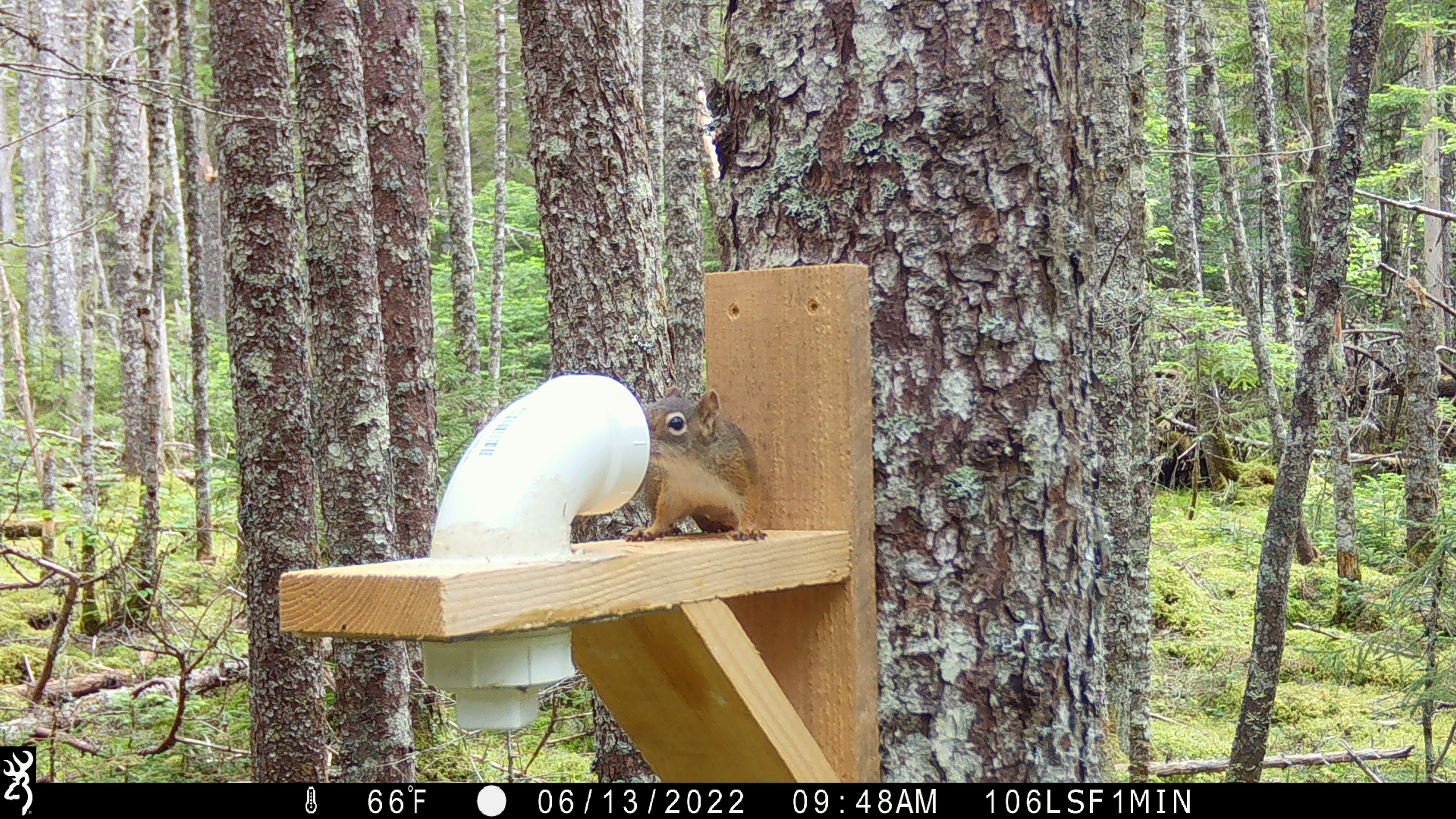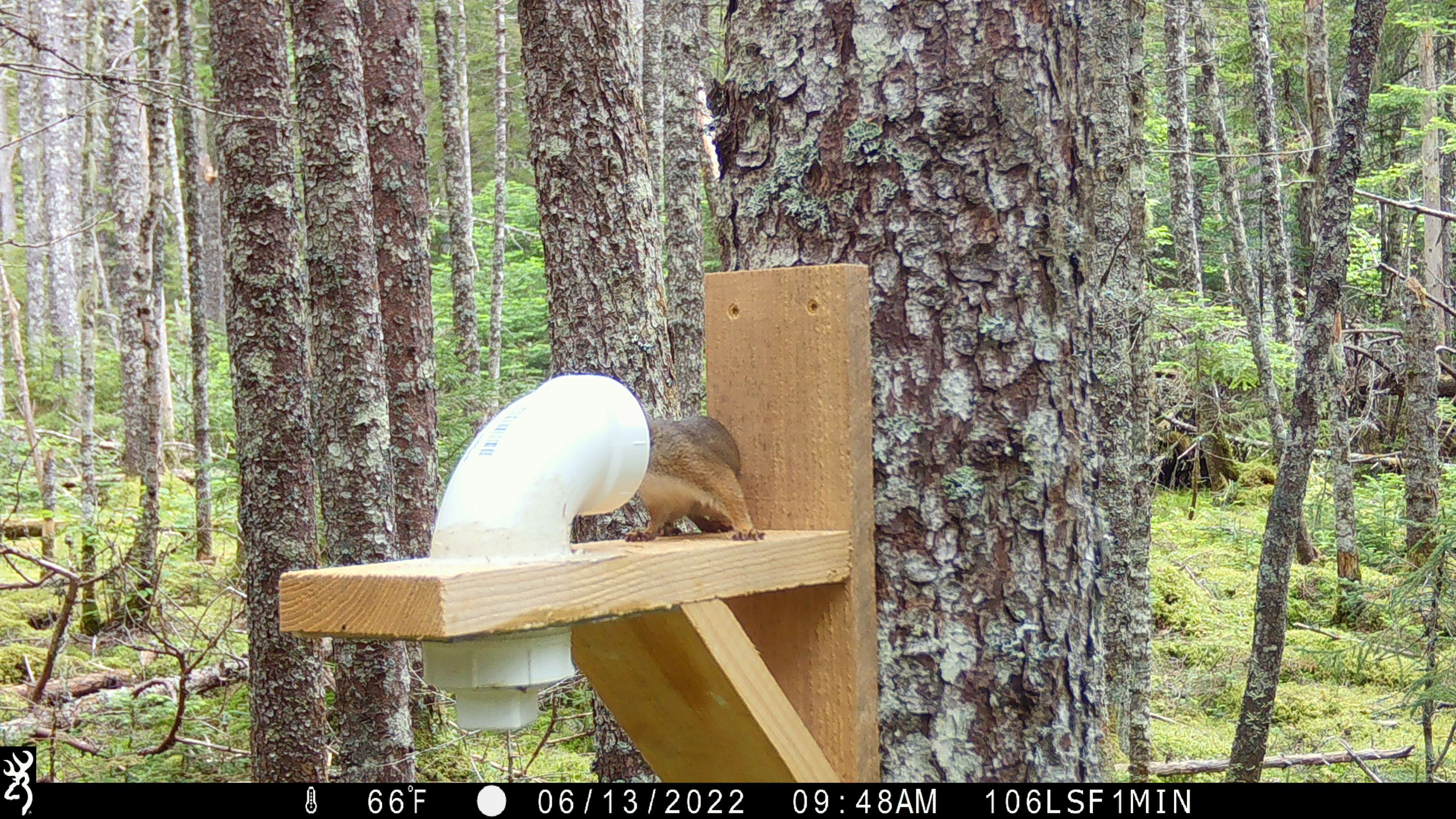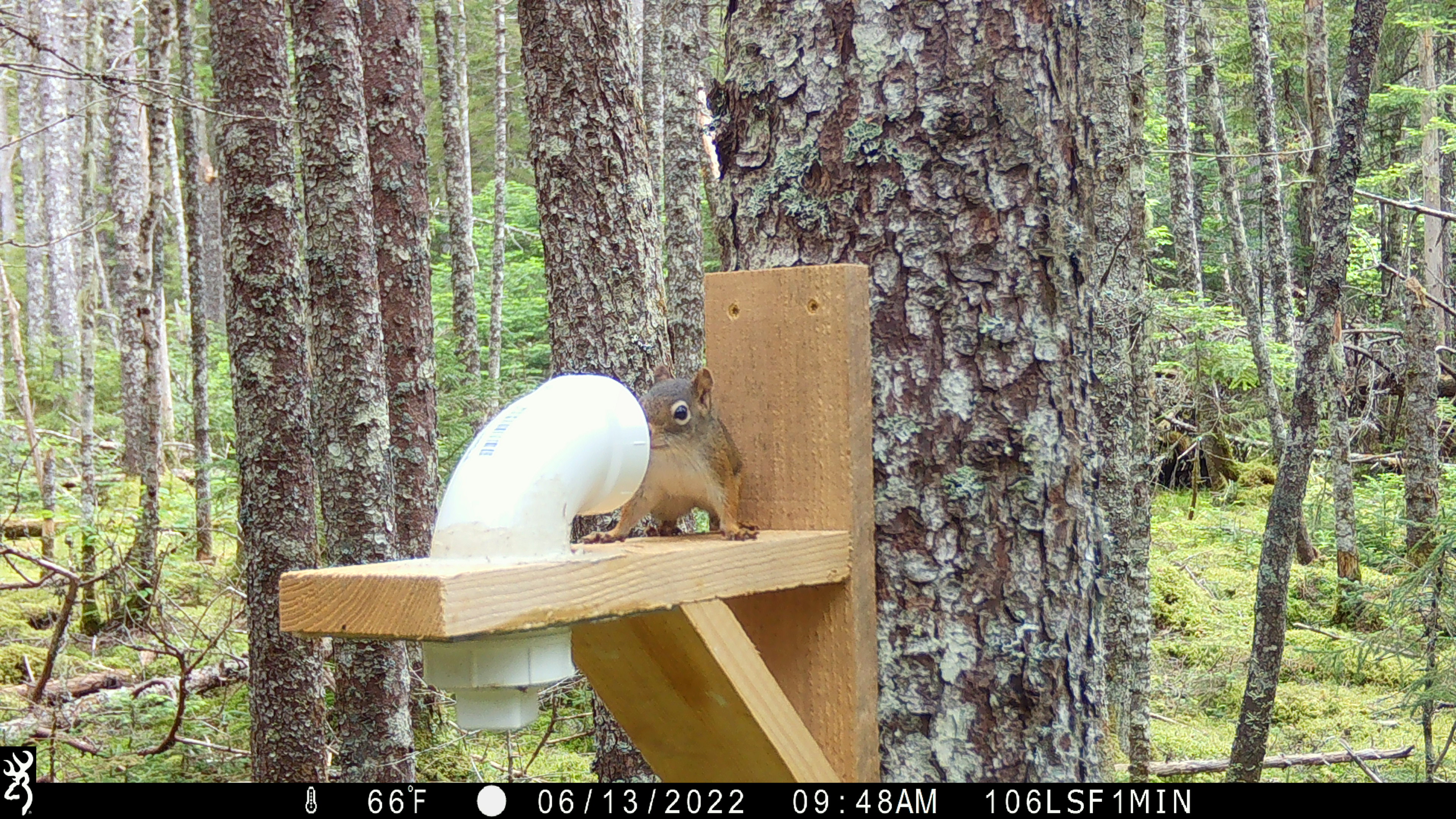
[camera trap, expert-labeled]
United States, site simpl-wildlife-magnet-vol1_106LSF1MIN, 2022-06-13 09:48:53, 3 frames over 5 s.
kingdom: Animalia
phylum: Chordata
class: Mammalia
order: Rodentia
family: Sciuridae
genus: Tamiasciurus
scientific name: Tamiasciurus hudsonicus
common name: red squirrel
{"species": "red squirrel (Tamiasciurus hudsonicus)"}